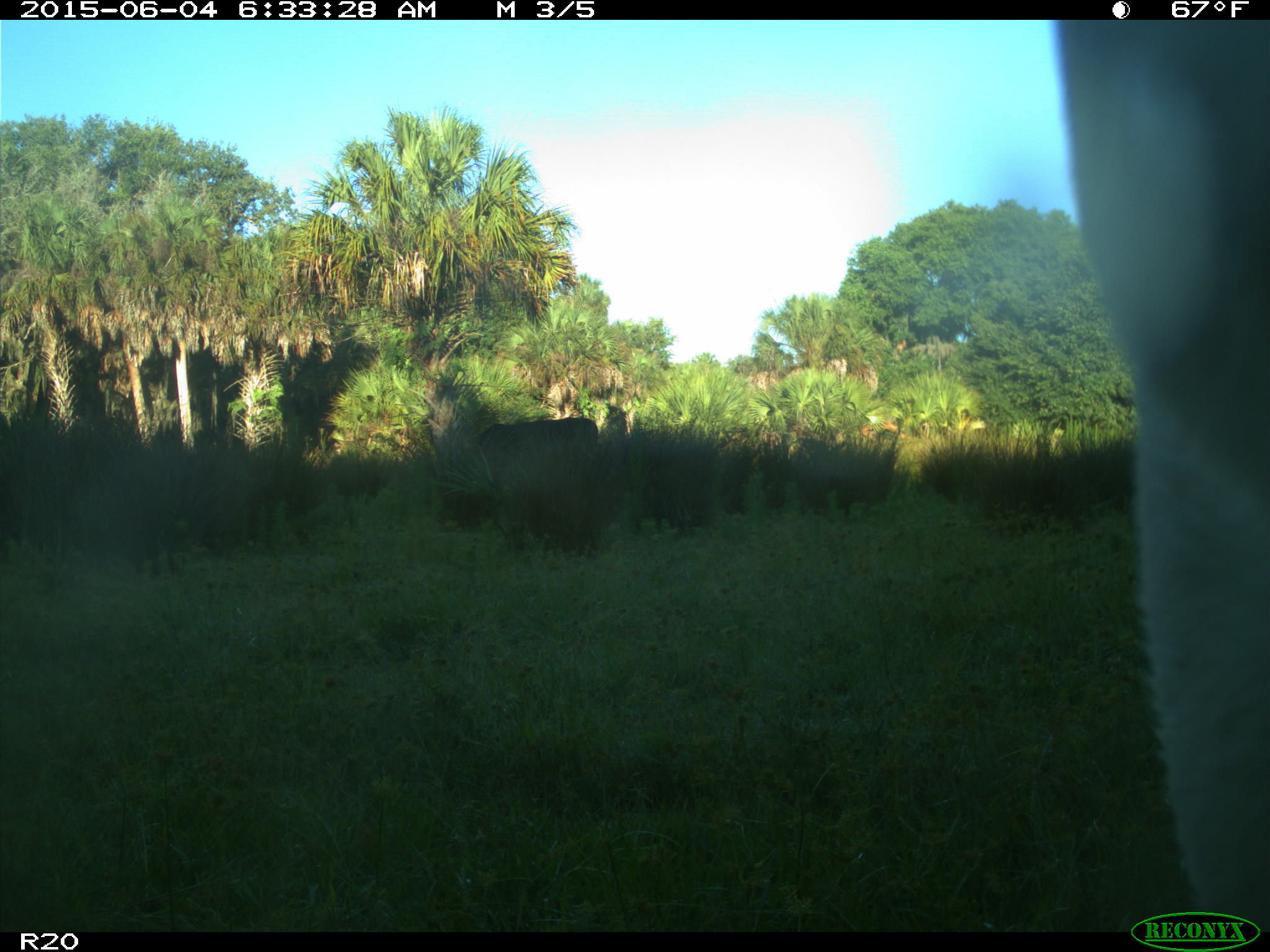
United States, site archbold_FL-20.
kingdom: Animalia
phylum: Chordata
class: Mammalia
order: Artiodactyla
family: Bovidae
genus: Bos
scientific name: Bos taurus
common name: domestic cow